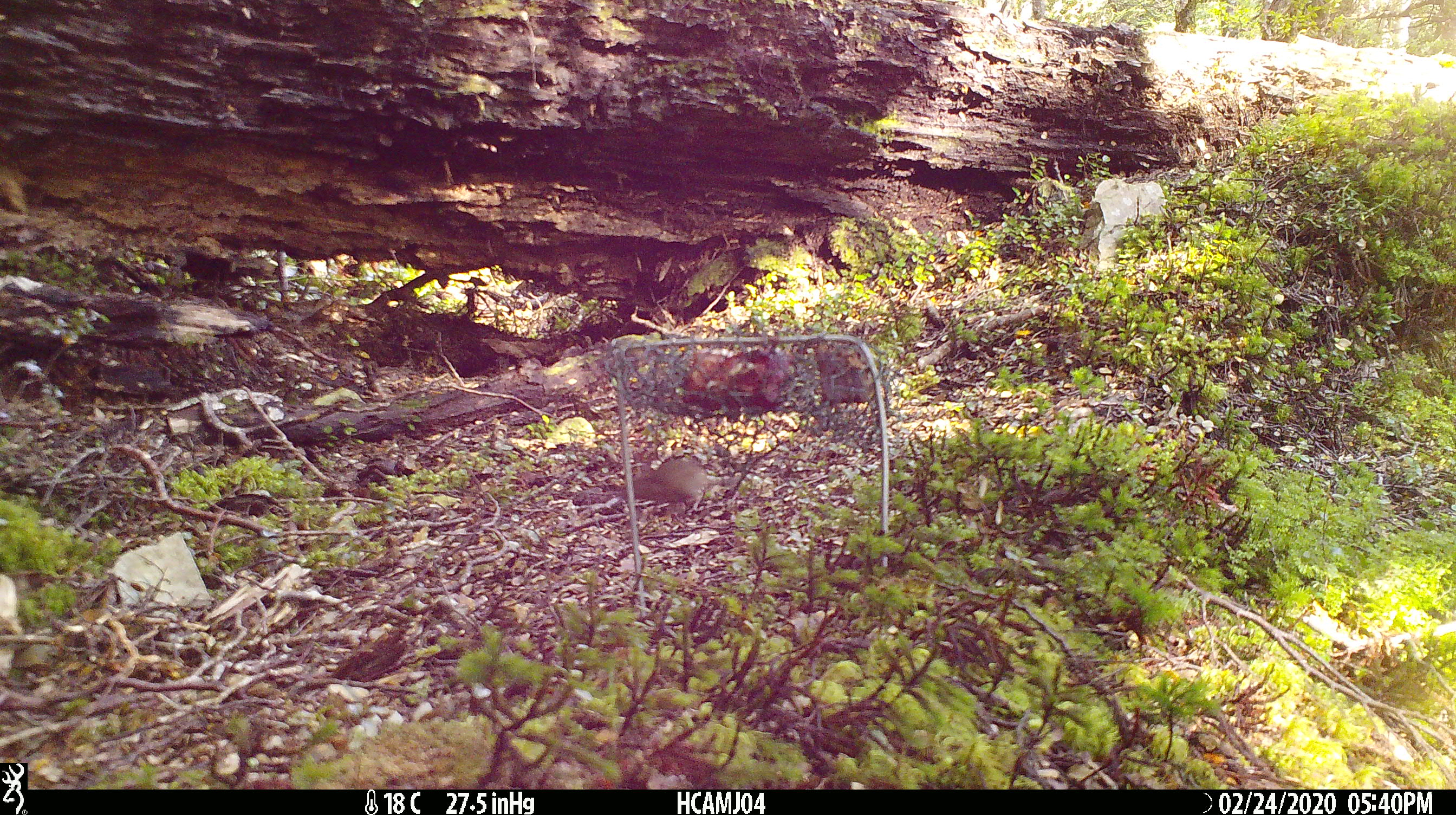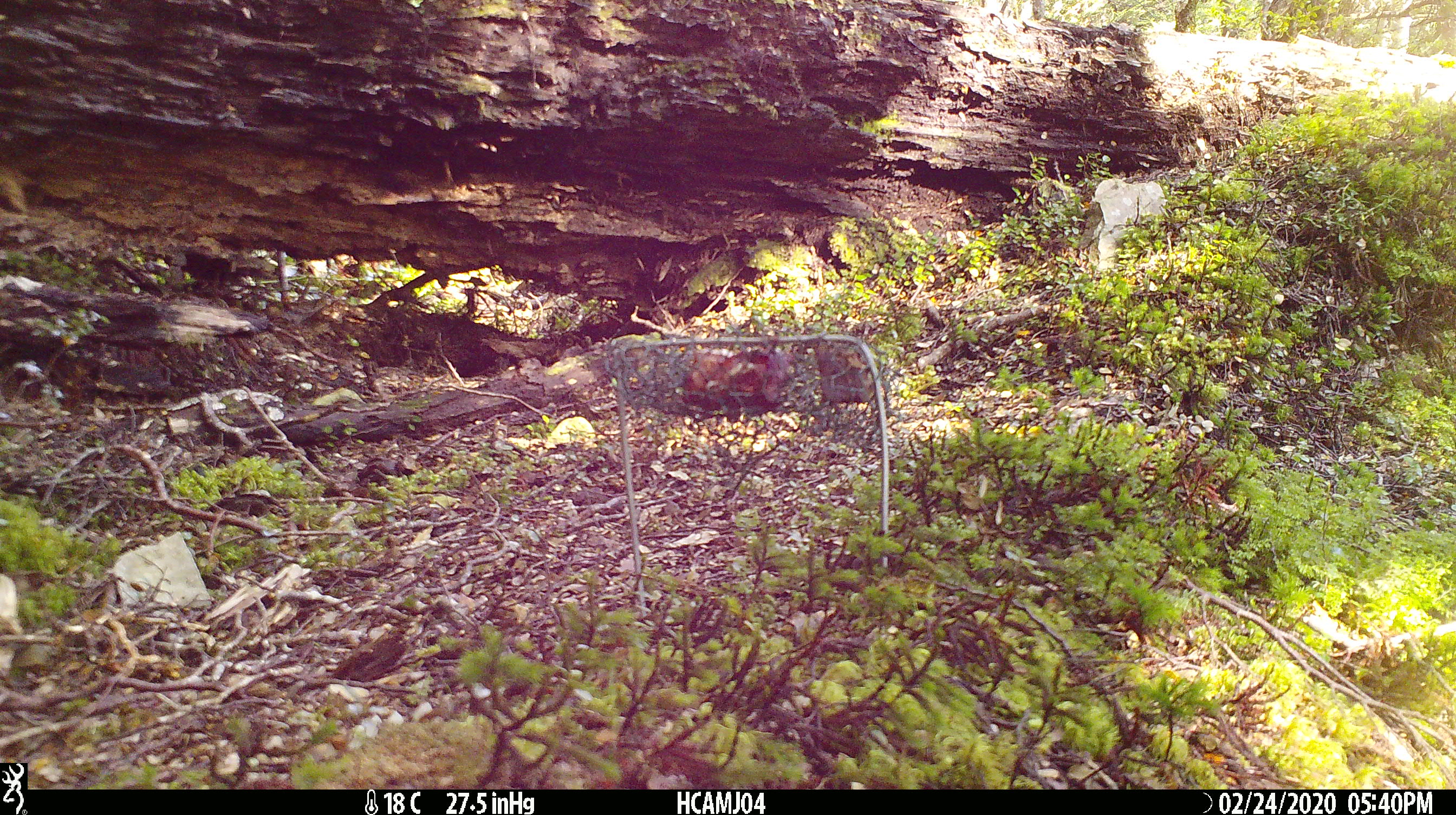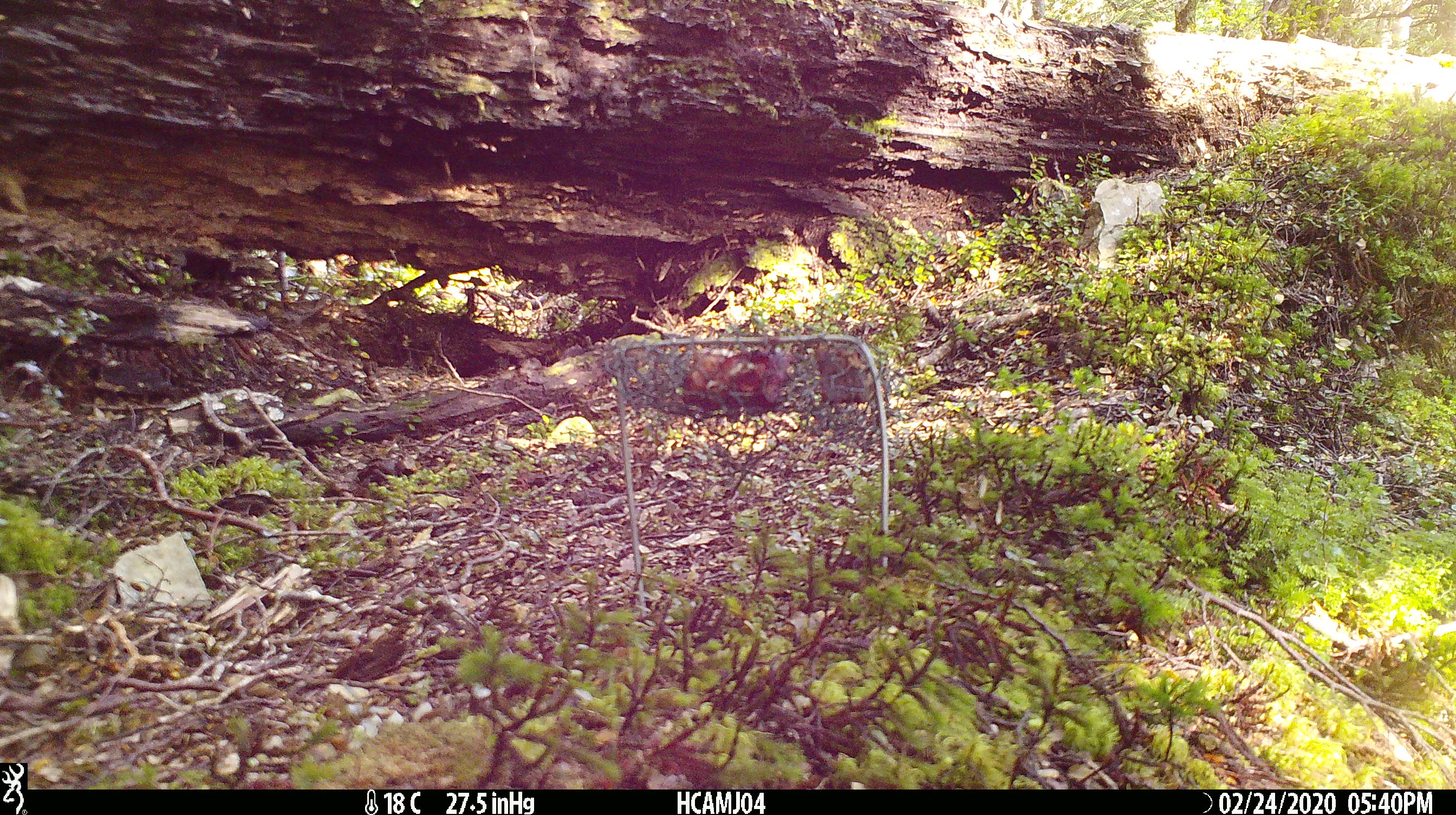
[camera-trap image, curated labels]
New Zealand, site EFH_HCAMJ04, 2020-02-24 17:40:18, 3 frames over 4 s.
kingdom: Animalia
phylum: Chordata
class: Mammalia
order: Rodentia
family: Muridae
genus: Mus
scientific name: Mus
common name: mouse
Mouse (Mus).